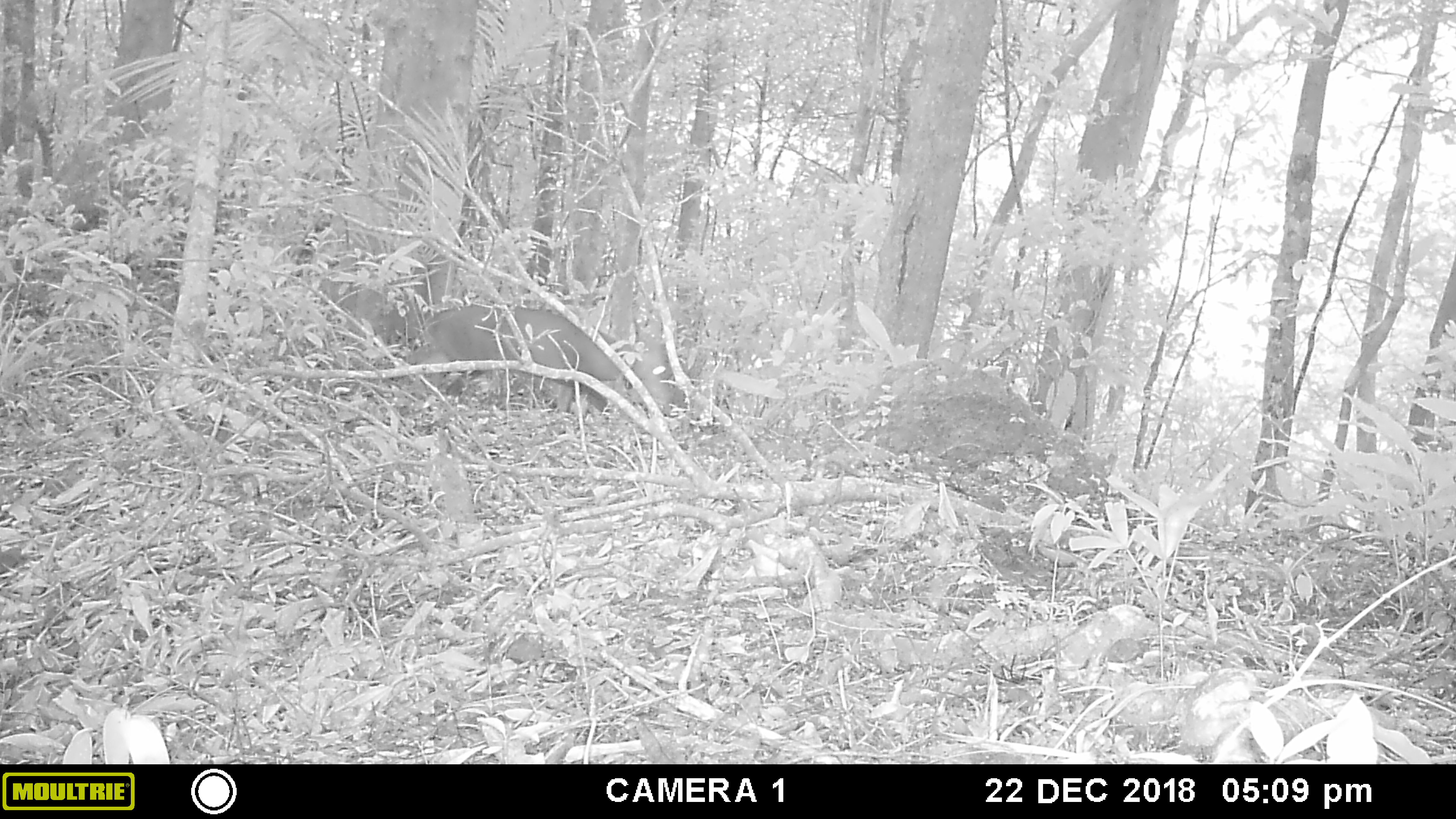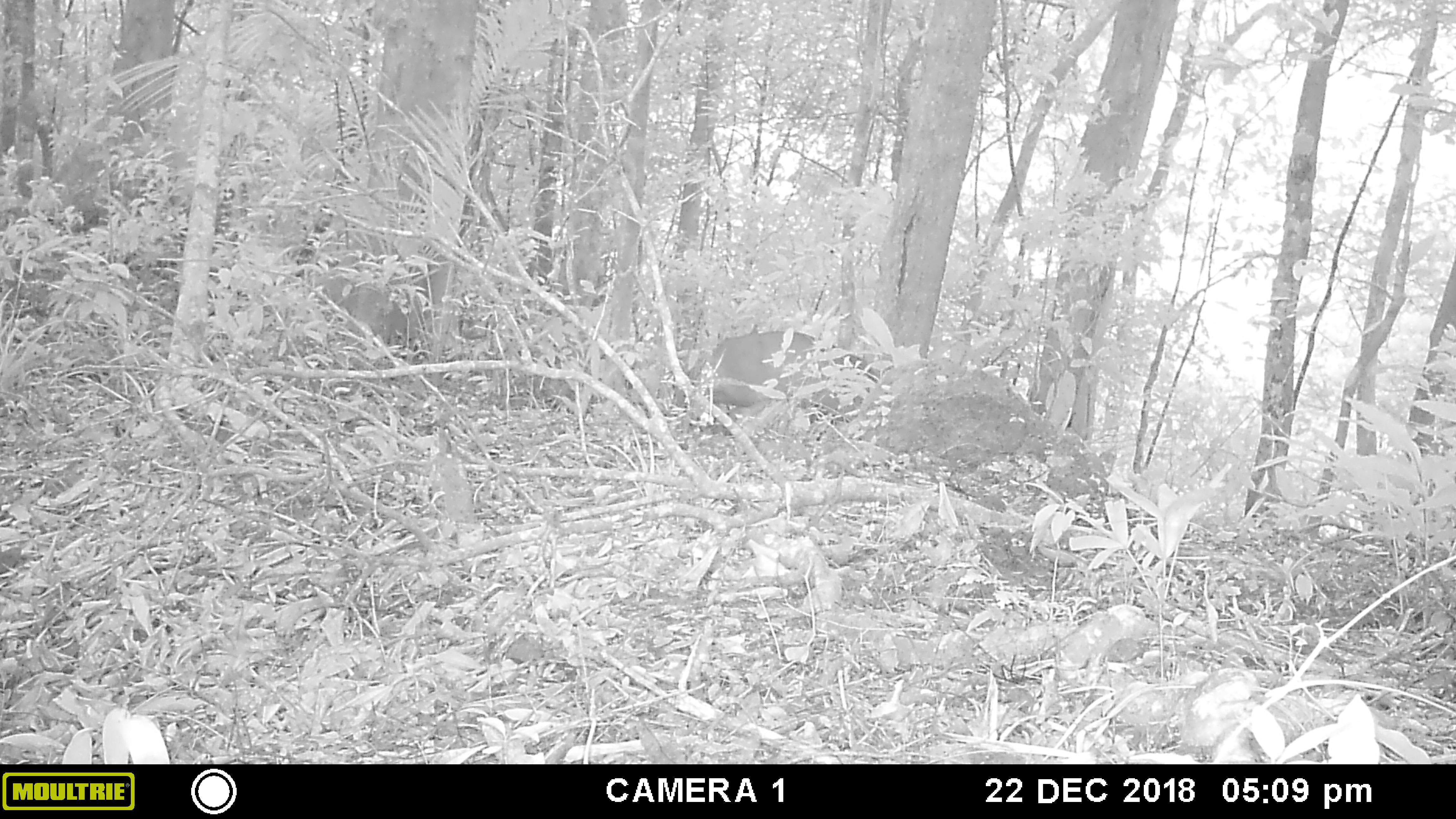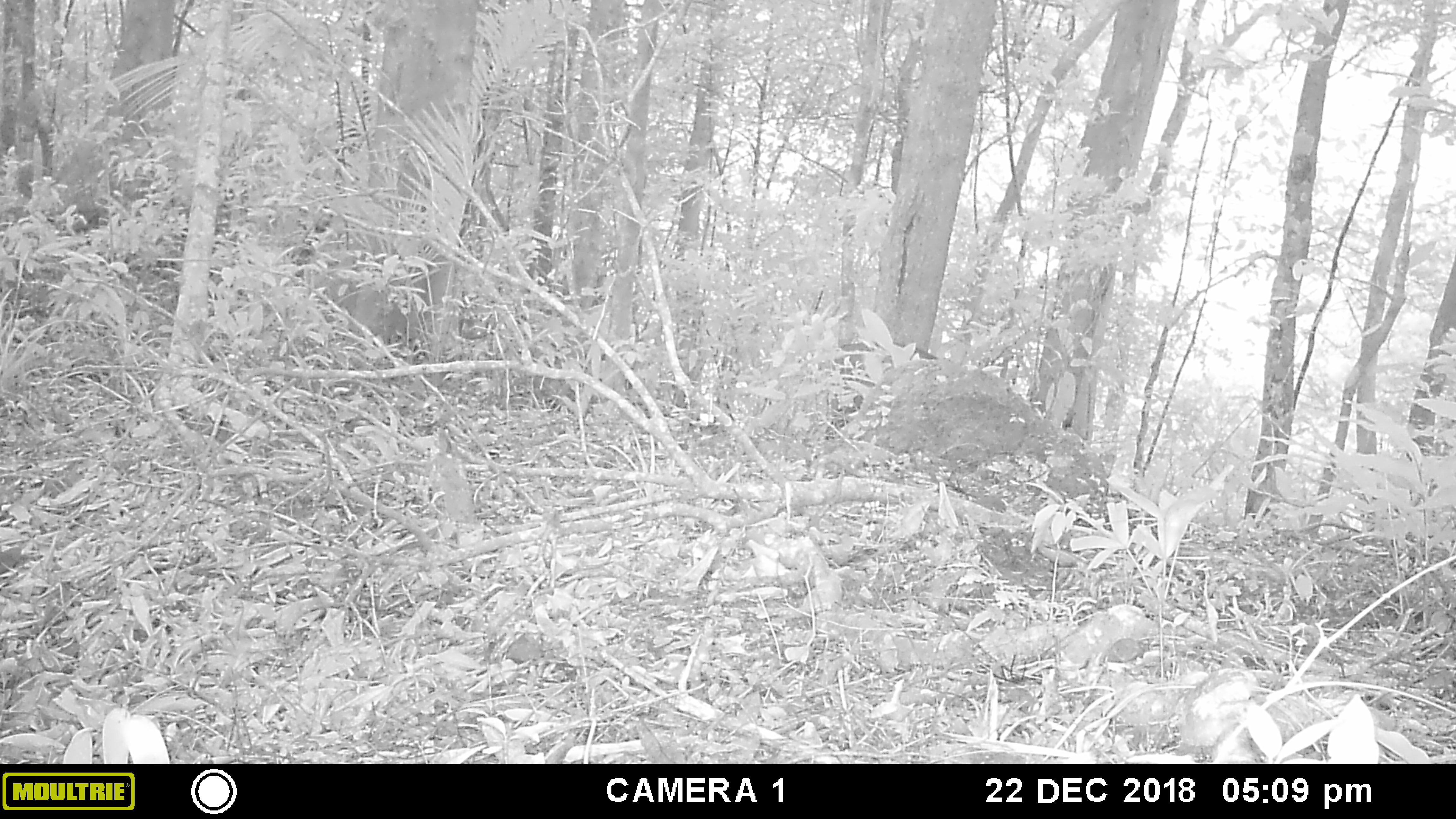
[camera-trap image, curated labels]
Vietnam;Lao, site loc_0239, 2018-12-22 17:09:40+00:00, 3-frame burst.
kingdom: Animalia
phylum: Chordata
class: Mammalia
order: Artiodactyla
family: Cervidae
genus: Muntiacus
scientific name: Muntiacus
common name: muntjacs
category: unidentified muntjac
Unidentified muntjac (muntjacs) (Muntiacus). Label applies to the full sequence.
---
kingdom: Animalia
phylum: Chordata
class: Mammalia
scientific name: Laurasiatheria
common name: ungulate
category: unidentified ungulates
Unidentified ungulates (ungulate) (Laurasiatheria). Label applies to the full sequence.